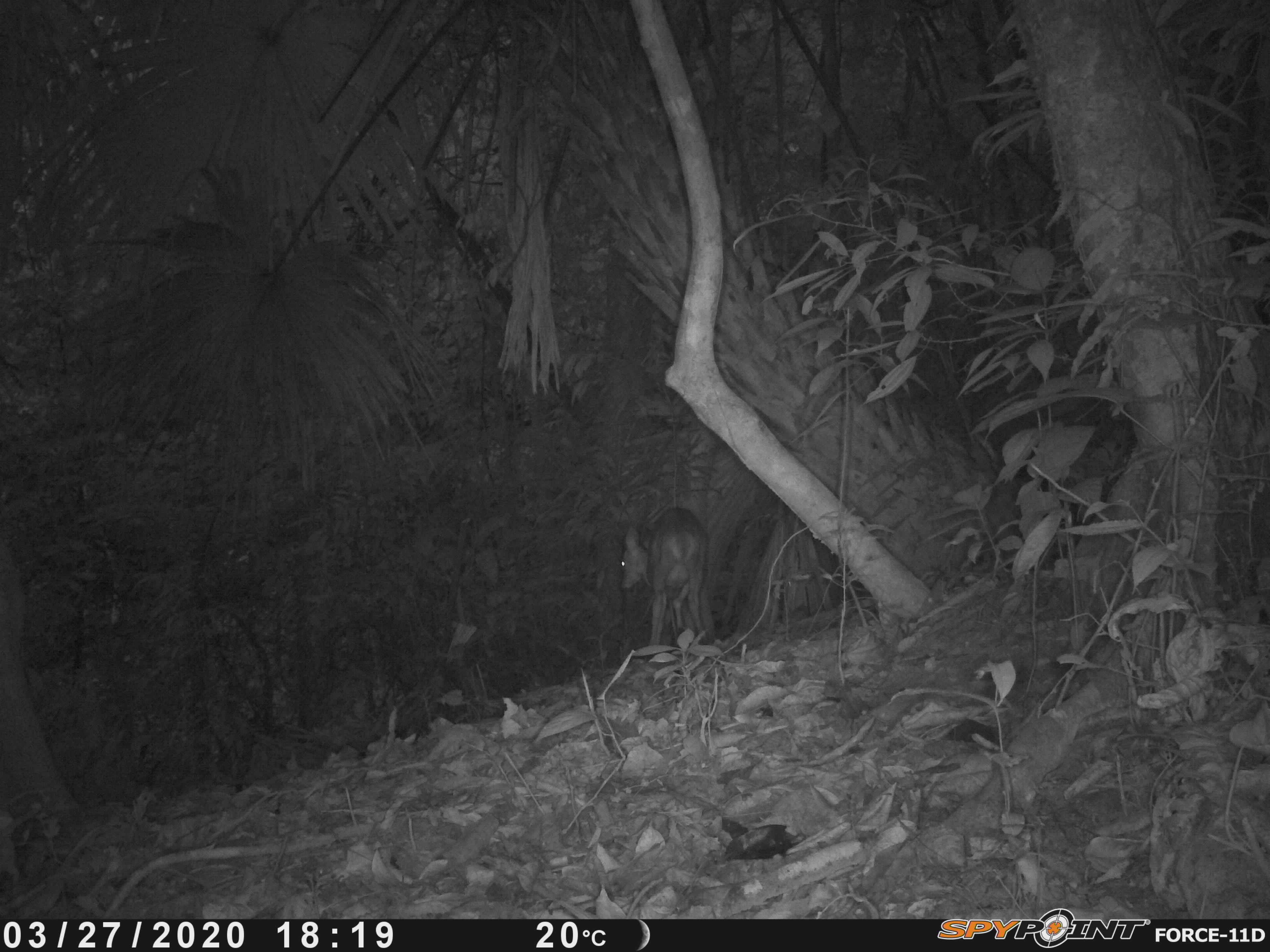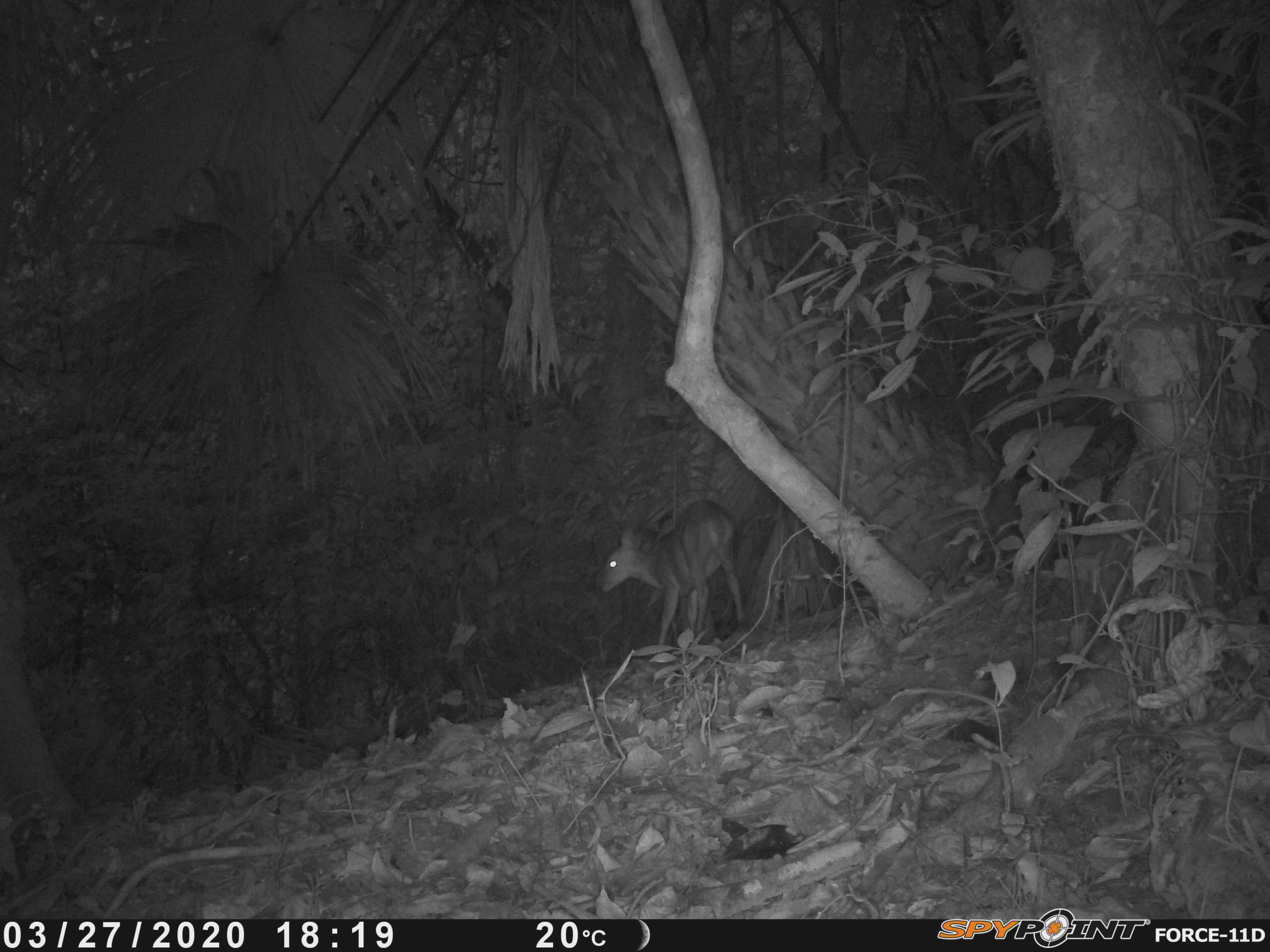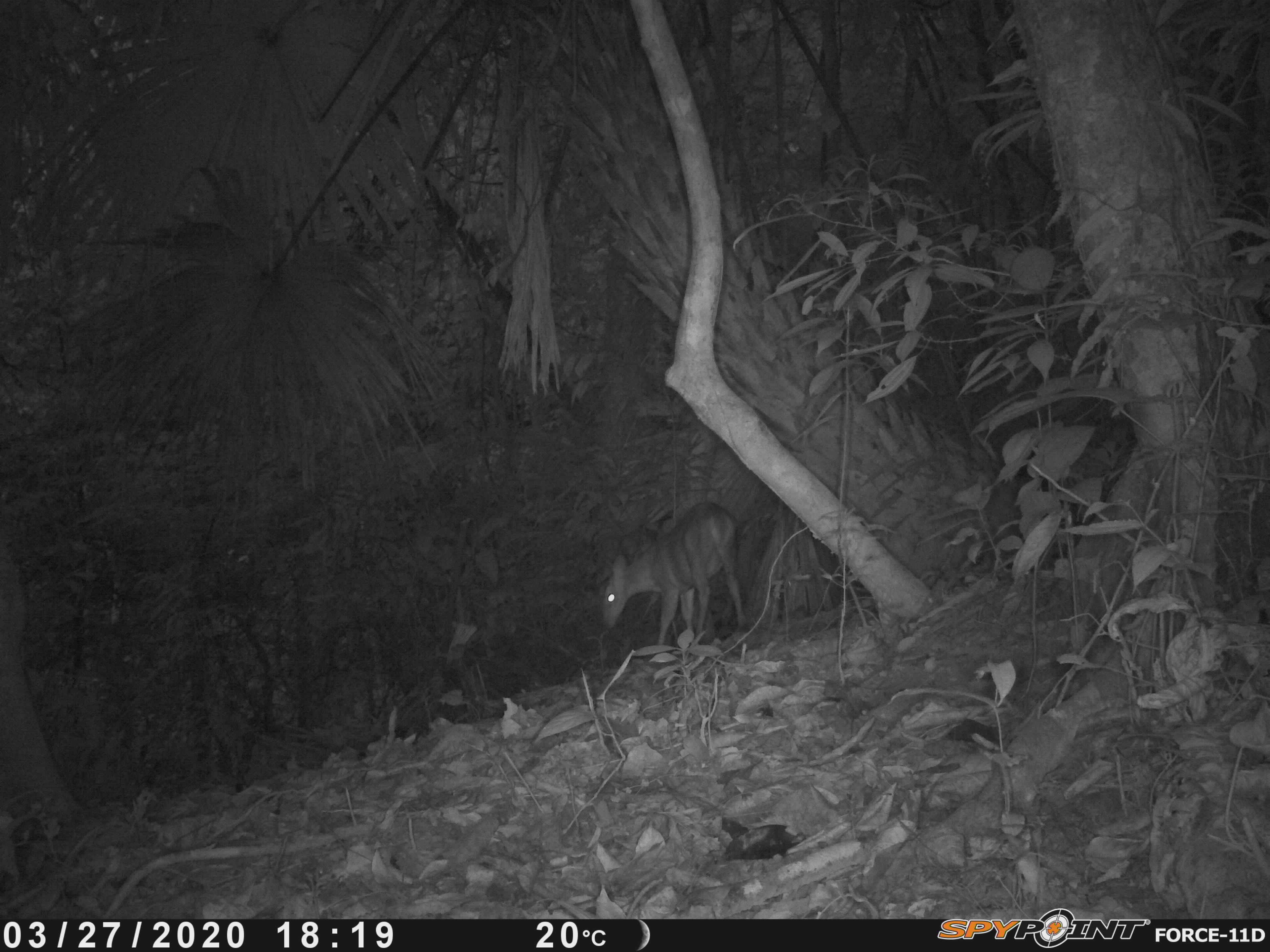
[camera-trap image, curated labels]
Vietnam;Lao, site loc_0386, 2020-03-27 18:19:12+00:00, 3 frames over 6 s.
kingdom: Animalia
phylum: Chordata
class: Mammalia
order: Artiodactyla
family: Cervidae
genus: Muntiacus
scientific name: Muntiacus vuquangensis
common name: large-antlered muntjac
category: large antlered muntjac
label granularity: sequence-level